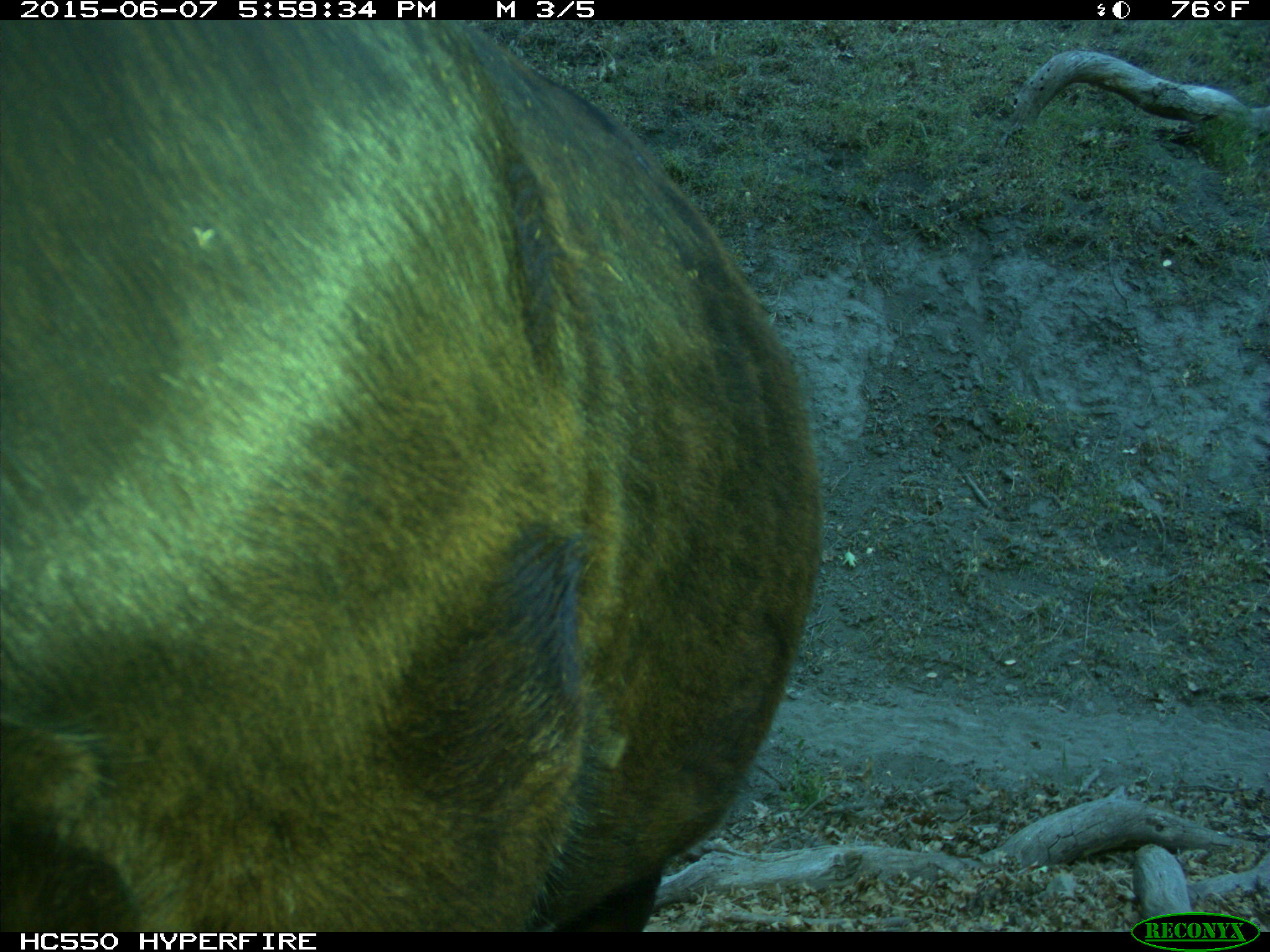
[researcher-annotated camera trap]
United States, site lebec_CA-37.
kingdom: Animalia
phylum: Chordata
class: Mammalia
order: Artiodactyla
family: Bovidae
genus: Bos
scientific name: Bos taurus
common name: domestic cow